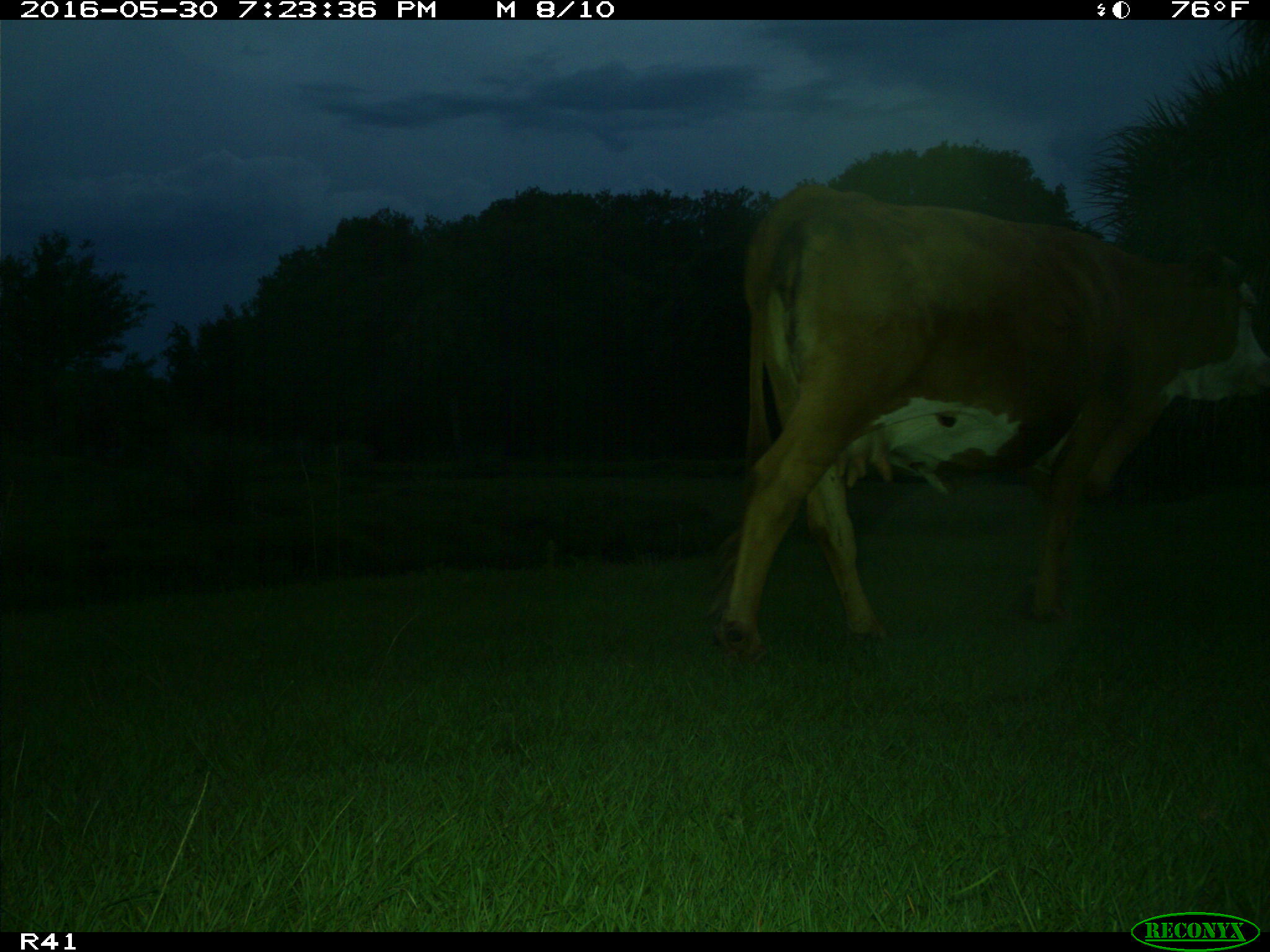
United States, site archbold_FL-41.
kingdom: Animalia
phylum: Chordata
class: Mammalia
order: Artiodactyla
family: Bovidae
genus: Bos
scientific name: Bos taurus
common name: domestic cow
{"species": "Bos taurus (domestic cow)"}